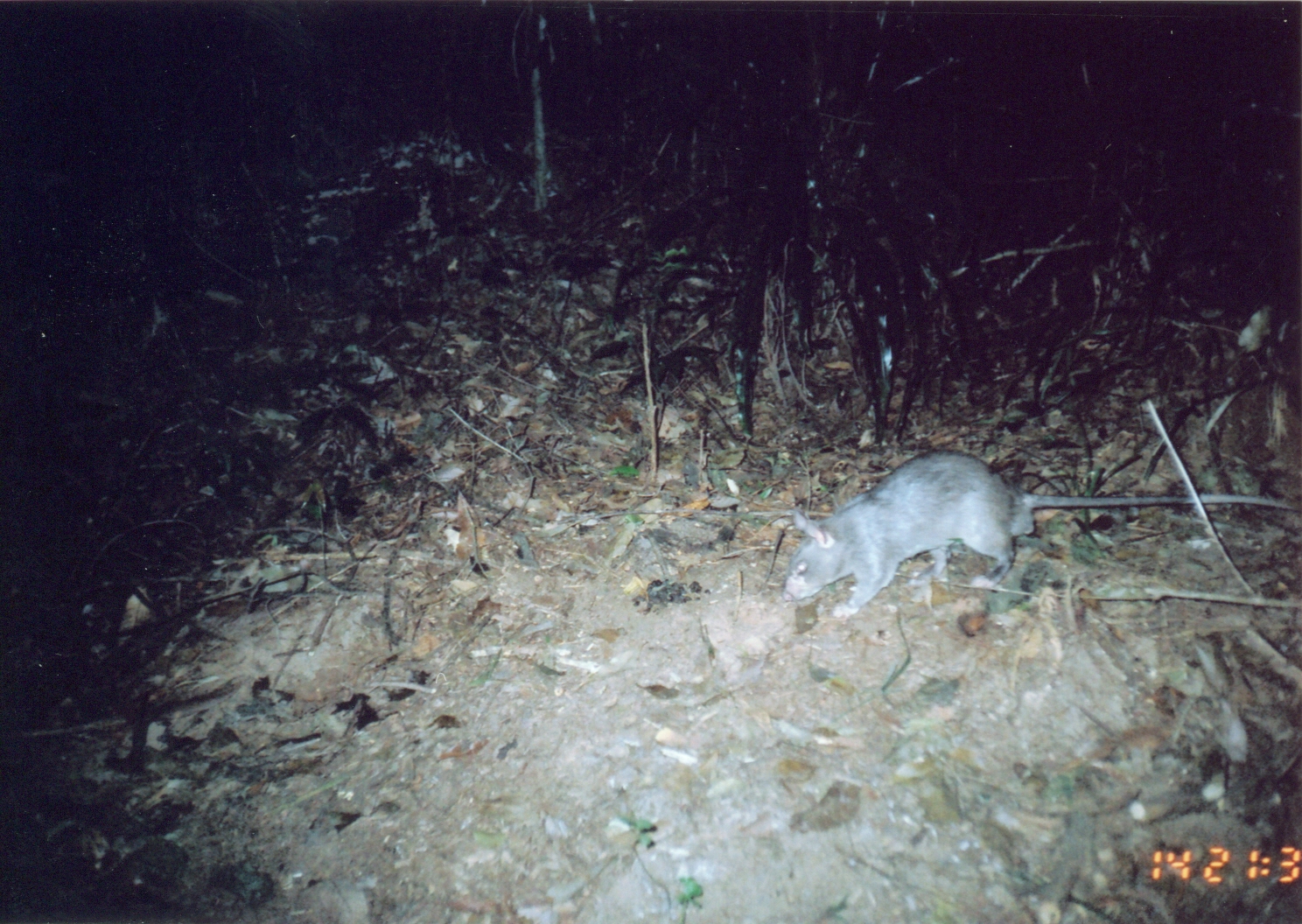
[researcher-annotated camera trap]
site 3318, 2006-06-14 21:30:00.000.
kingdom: Animalia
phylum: Chordata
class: Mammalia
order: Rodentia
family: Nesomyidae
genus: Cricetomys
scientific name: Cricetomys gambianus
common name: african giant pouched rat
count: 1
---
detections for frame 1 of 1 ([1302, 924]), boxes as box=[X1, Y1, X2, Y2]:
cricetomys gambianus: box=[779, 447, 1295, 619]